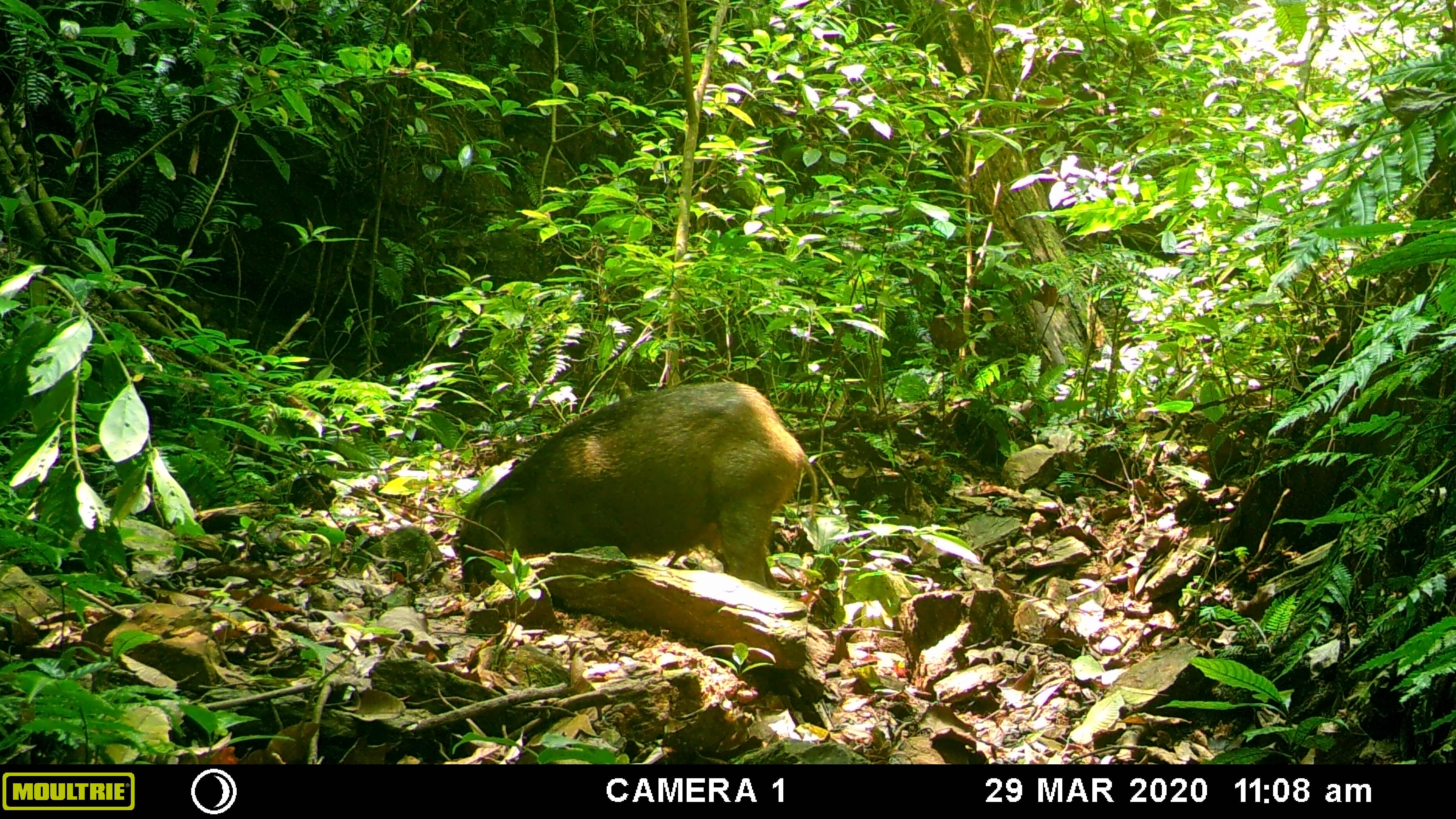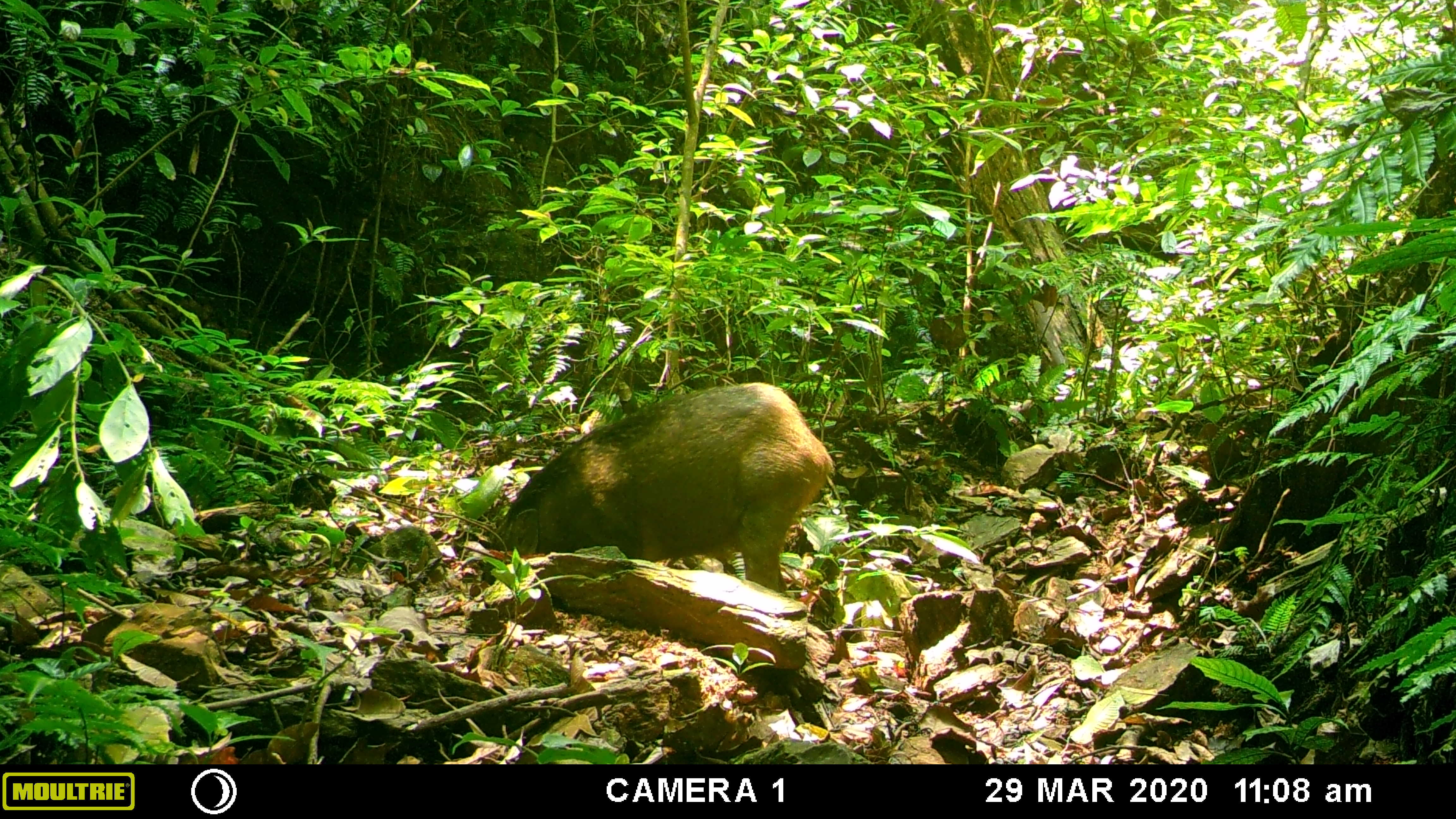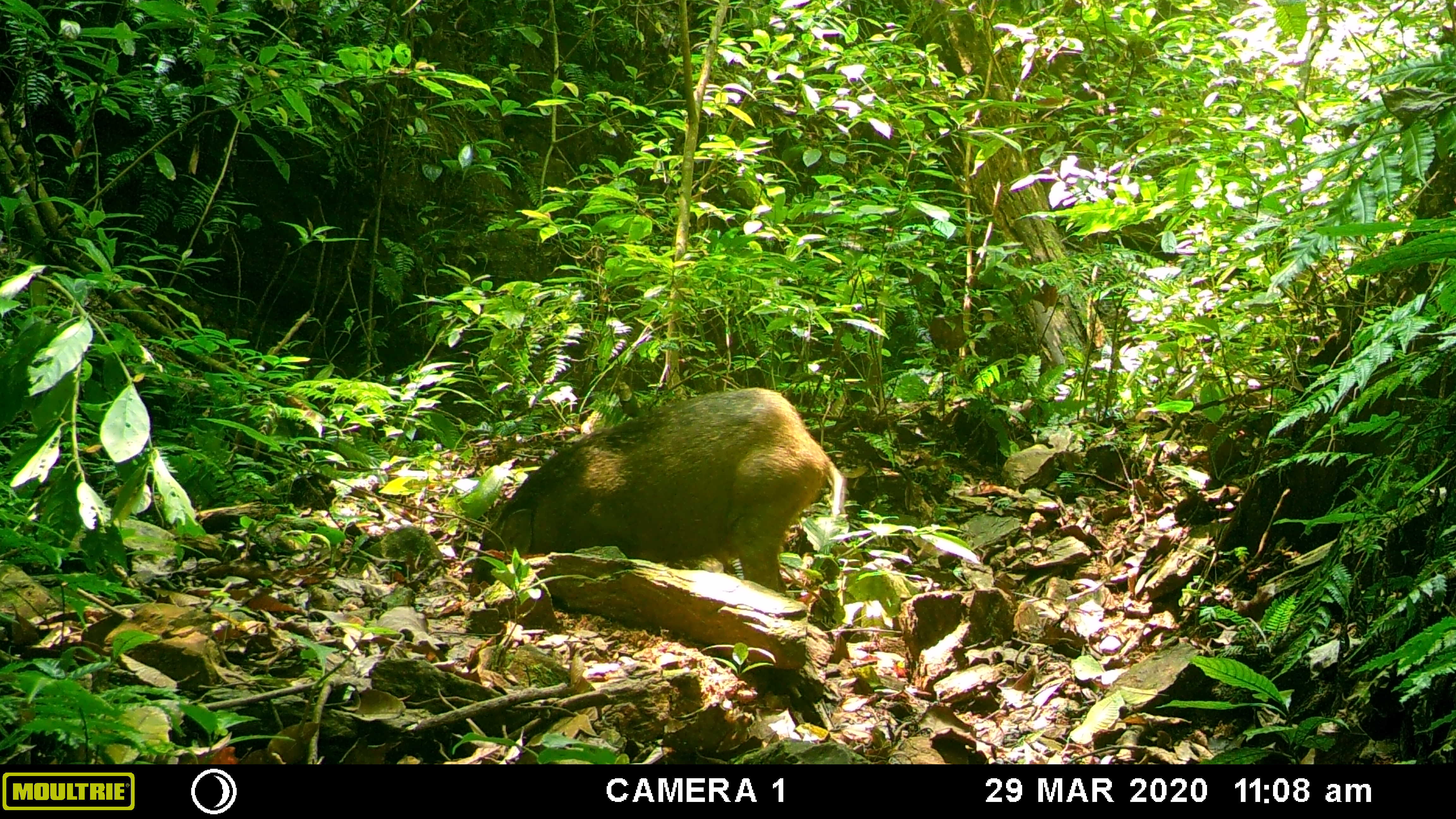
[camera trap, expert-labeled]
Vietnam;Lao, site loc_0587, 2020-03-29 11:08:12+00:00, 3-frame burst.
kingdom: Animalia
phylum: Chordata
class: Mammalia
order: Artiodactyla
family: Suidae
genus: Sus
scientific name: Sus scrofa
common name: eurasian wild pig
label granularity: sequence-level